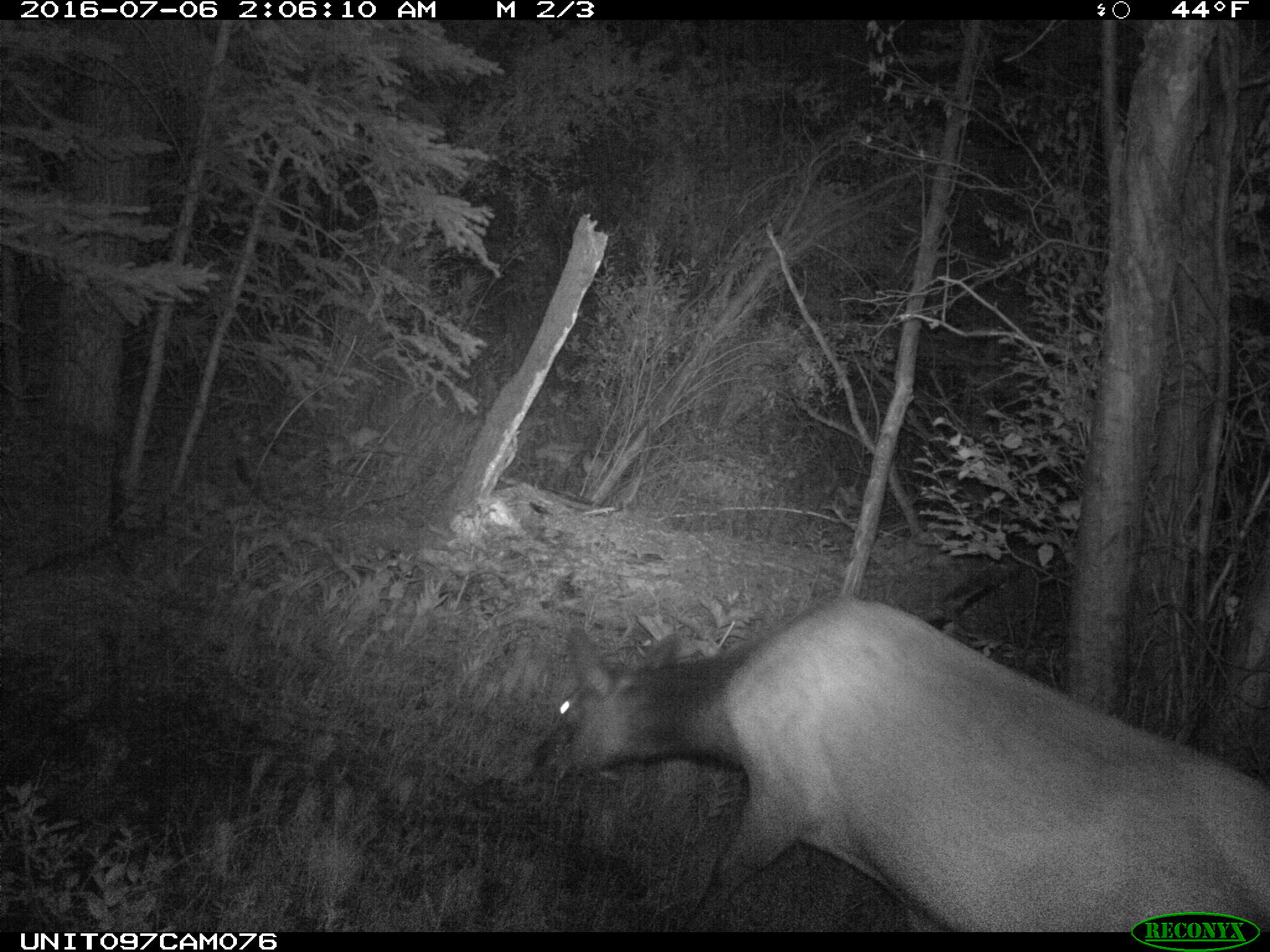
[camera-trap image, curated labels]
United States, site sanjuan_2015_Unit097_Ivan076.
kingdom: Animalia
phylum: Chordata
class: Mammalia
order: Artiodactyla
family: Cervidae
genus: Cervus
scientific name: Cervus elaphus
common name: red deer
Cervus elaphus (red deer).